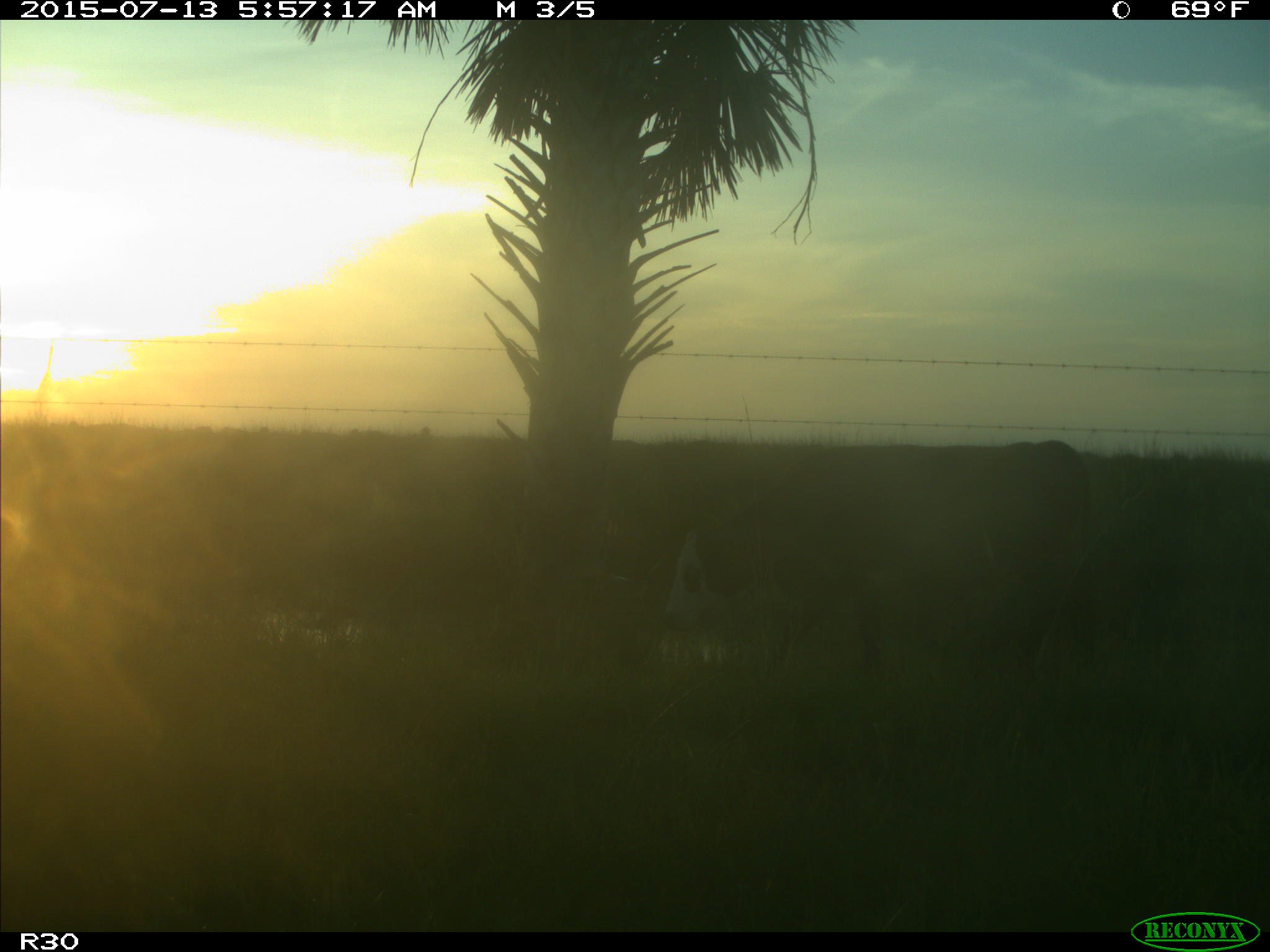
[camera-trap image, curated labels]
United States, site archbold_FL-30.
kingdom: Animalia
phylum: Chordata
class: Mammalia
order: Artiodactyla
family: Bovidae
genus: Bos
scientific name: Bos taurus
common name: domestic cow